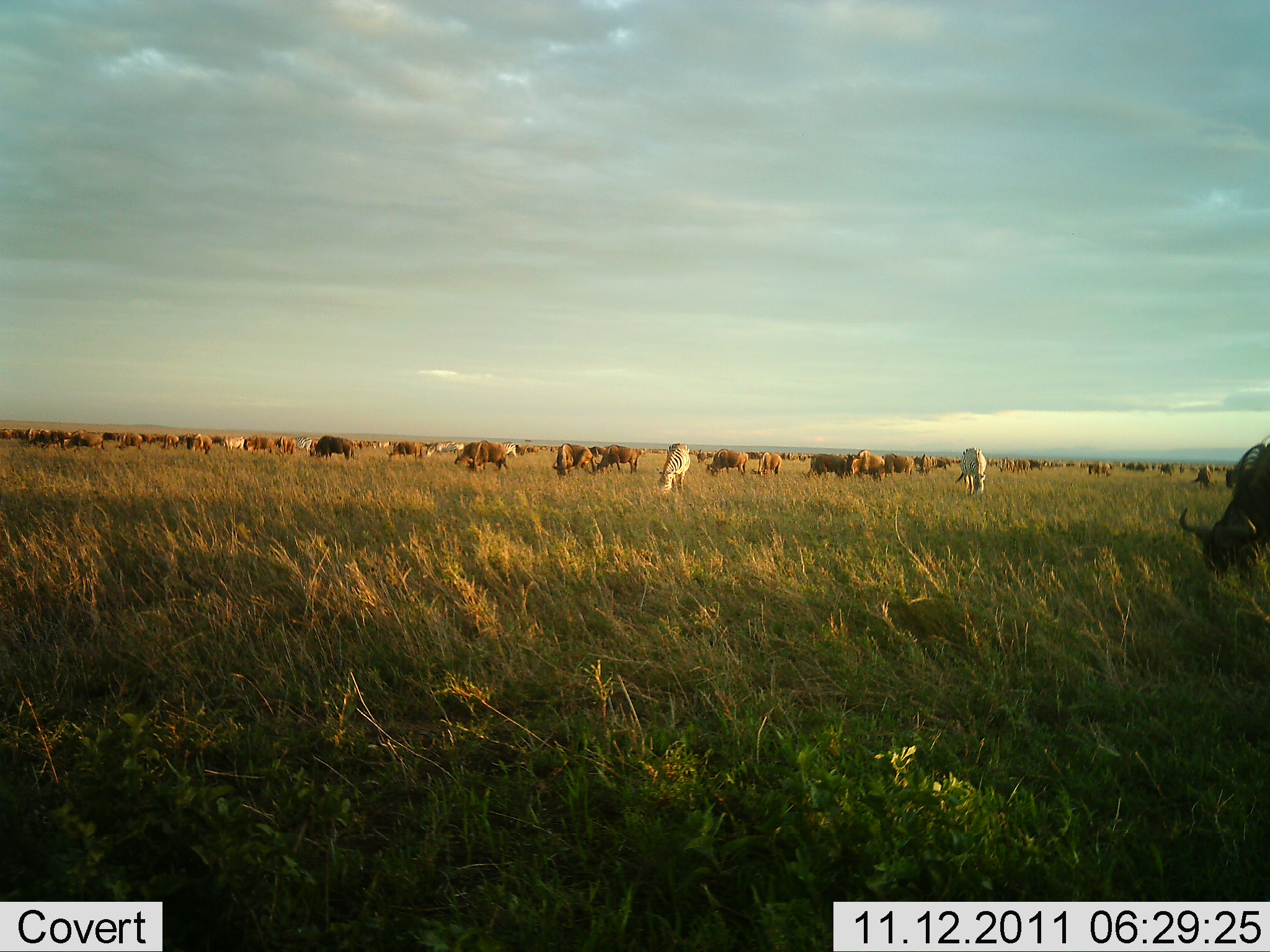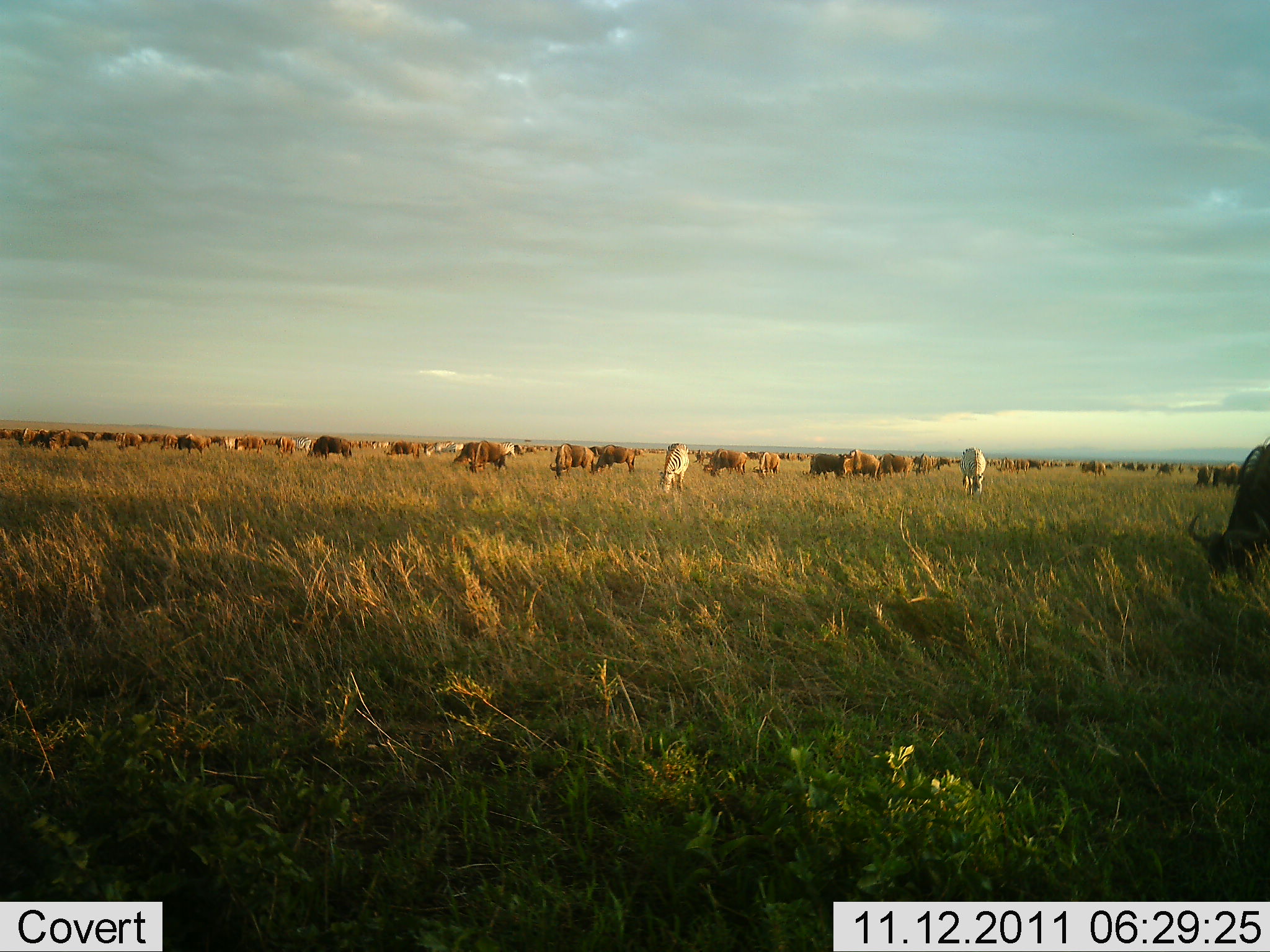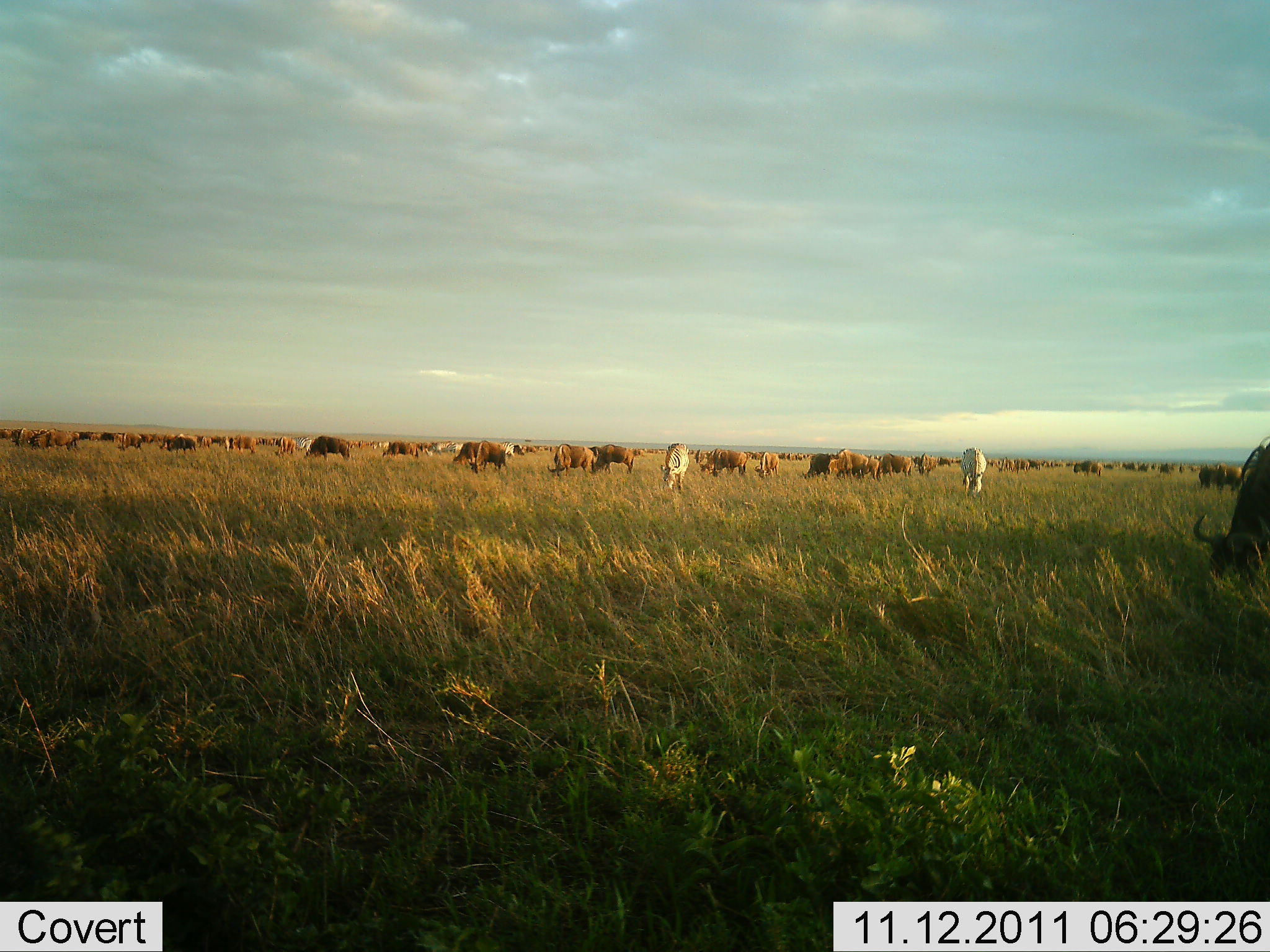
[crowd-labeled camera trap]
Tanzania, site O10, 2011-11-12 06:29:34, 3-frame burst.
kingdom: Animalia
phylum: Chordata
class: Mammalia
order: Artiodactyla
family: Bovidae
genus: Connochaetes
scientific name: Connochaetes taurinus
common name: blue wildebeest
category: wildebeest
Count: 51+.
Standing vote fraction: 53%.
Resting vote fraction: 0%.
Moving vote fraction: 26%.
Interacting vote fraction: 0%.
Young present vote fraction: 0%.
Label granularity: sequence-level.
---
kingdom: Animalia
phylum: Chordata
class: Mammalia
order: Perissodactyla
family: Equidae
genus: Equus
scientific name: Equus quagga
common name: plains zebra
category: zebra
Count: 5.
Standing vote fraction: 38%.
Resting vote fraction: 0%.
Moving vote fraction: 0%.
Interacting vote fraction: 0%.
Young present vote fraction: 0%.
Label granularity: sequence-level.